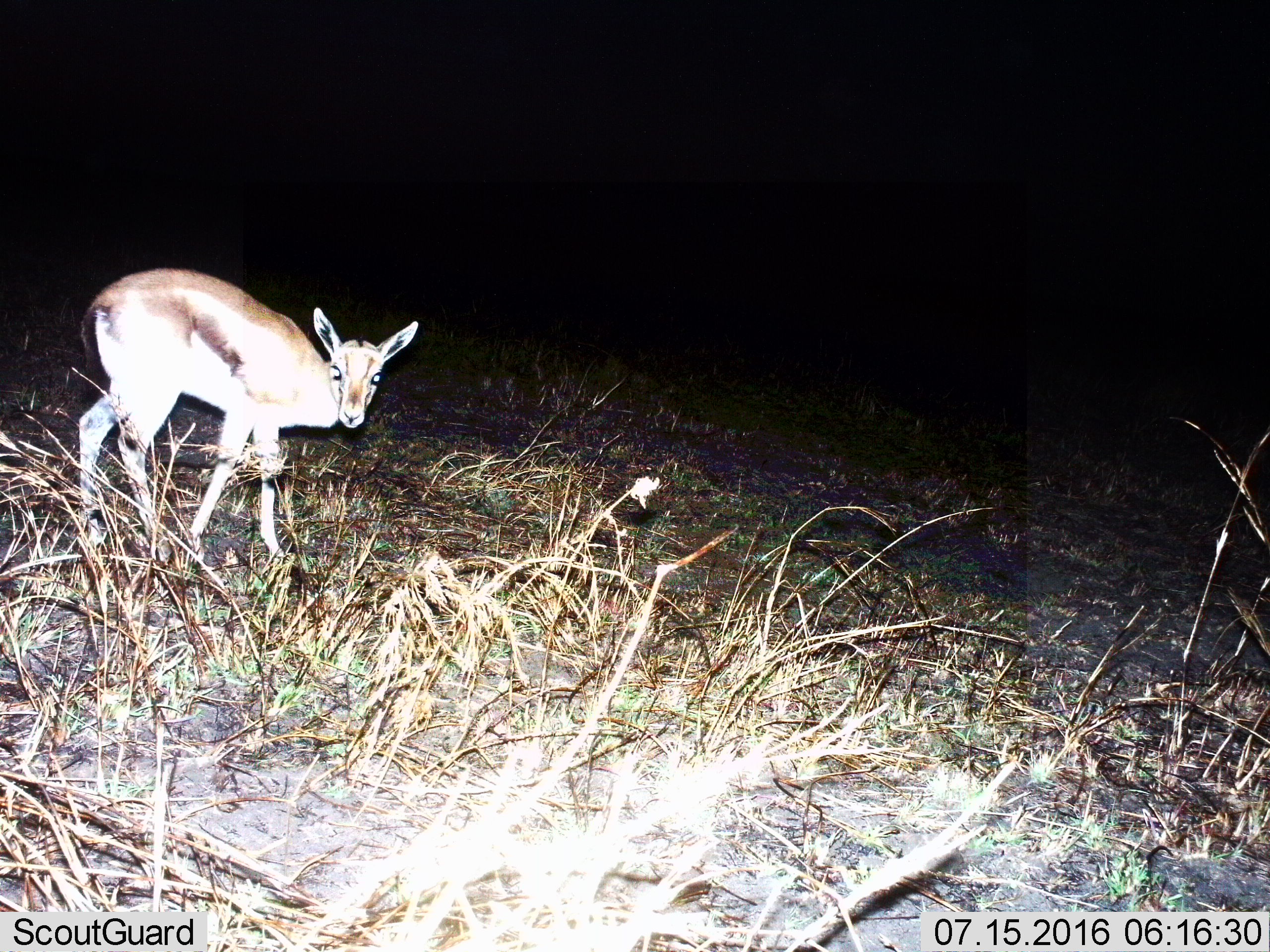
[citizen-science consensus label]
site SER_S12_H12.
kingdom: Animalia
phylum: Chordata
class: Mammalia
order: Artiodactyla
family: Bovidae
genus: Eudorcas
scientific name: Eudorcas thomsonii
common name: thomson's gazelle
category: gazellethomsons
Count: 1.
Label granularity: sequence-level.